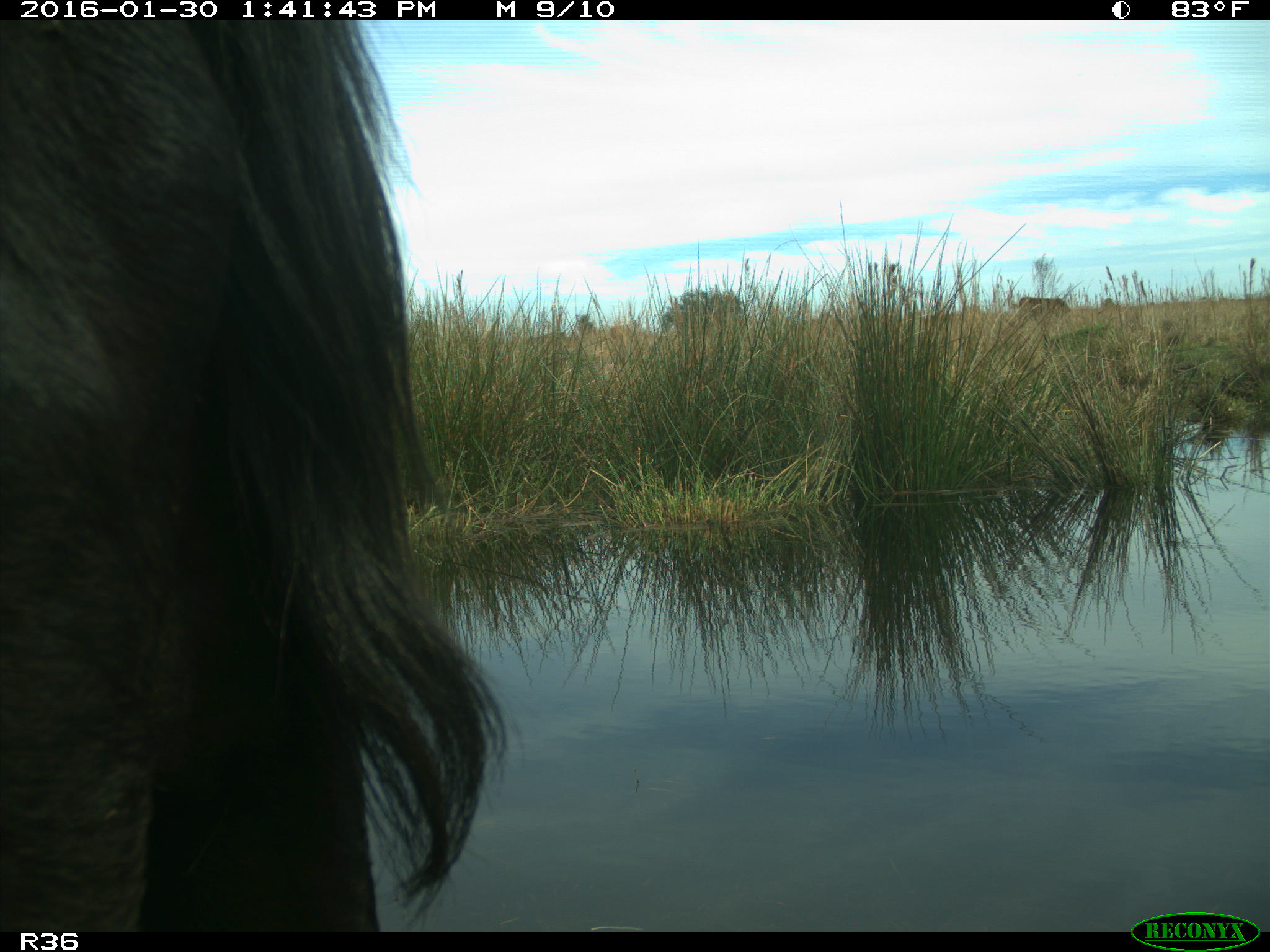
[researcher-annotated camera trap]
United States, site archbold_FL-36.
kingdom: Animalia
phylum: Chordata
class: Mammalia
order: Artiodactyla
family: Bovidae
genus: Bos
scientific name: Bos taurus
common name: domestic cow